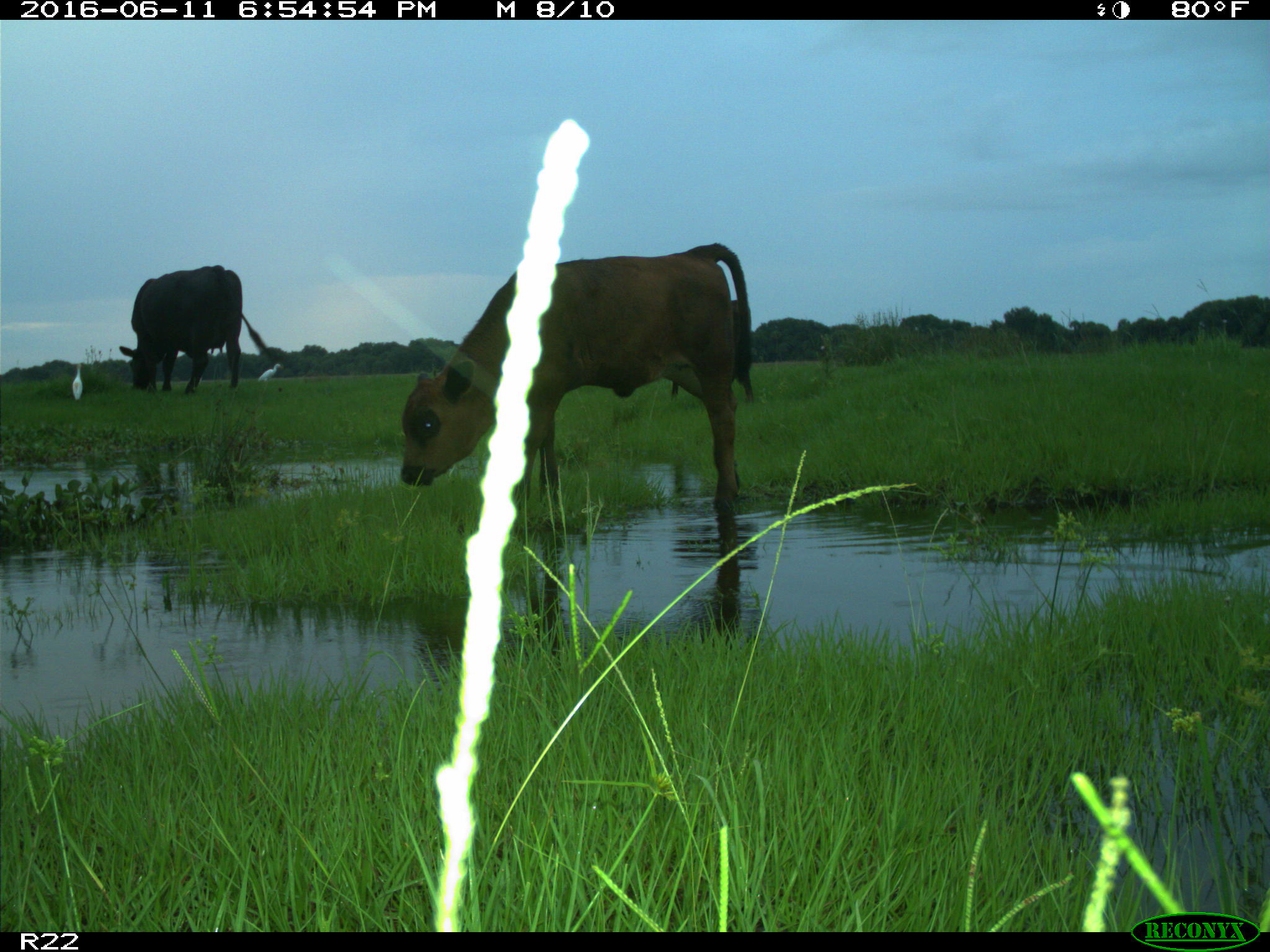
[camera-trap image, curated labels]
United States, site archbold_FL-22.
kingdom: Animalia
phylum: Chordata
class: Mammalia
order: Artiodactyla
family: Bovidae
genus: Bos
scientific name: Bos taurus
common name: domestic cow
Bos taurus (domestic cow).